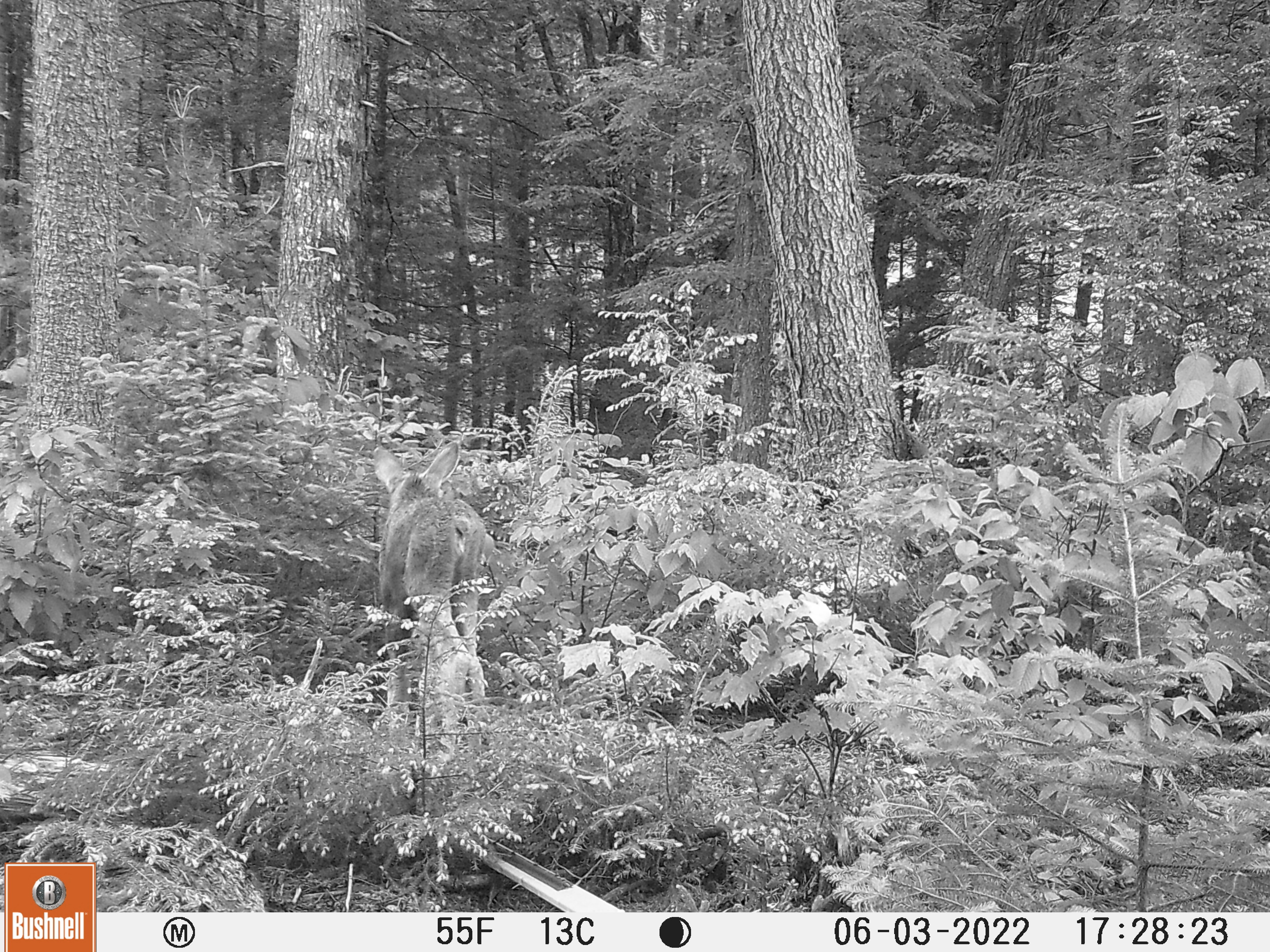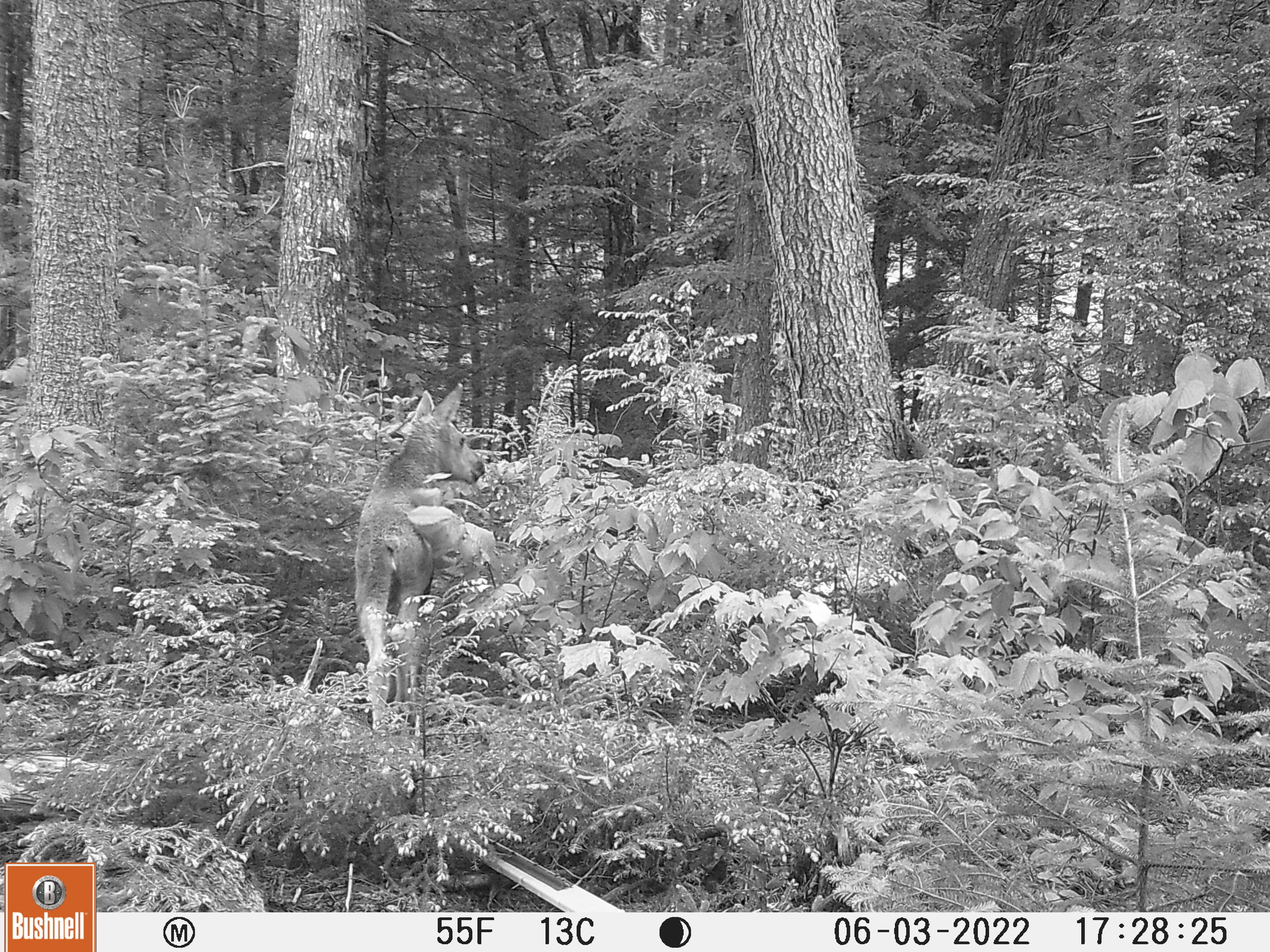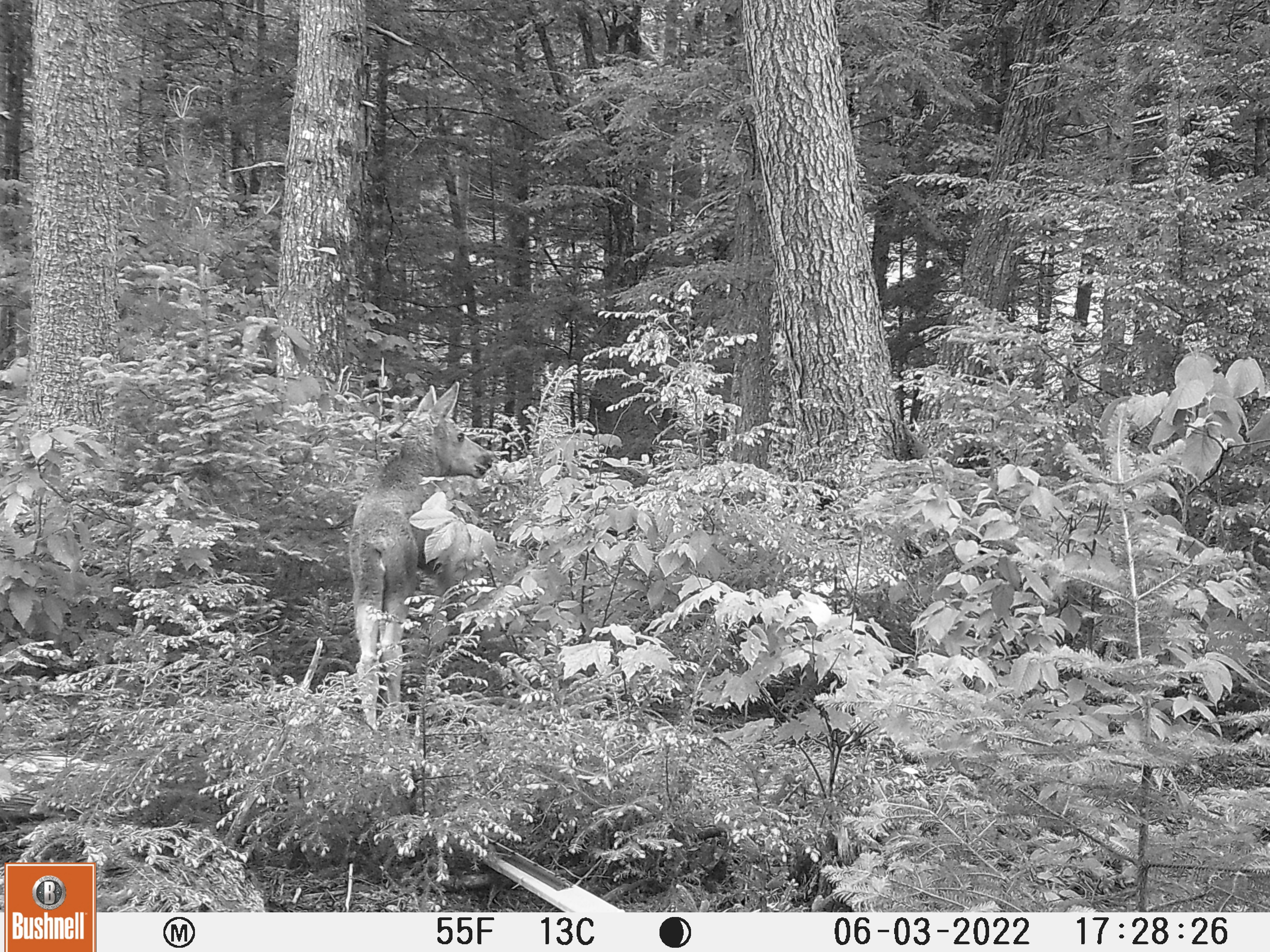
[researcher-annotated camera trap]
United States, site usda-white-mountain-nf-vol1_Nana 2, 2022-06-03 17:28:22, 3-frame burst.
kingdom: Animalia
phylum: Chordata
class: Mammalia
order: Artiodactyla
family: Cervidae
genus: Alces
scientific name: Alces alces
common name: moose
Moose (Alces alces).